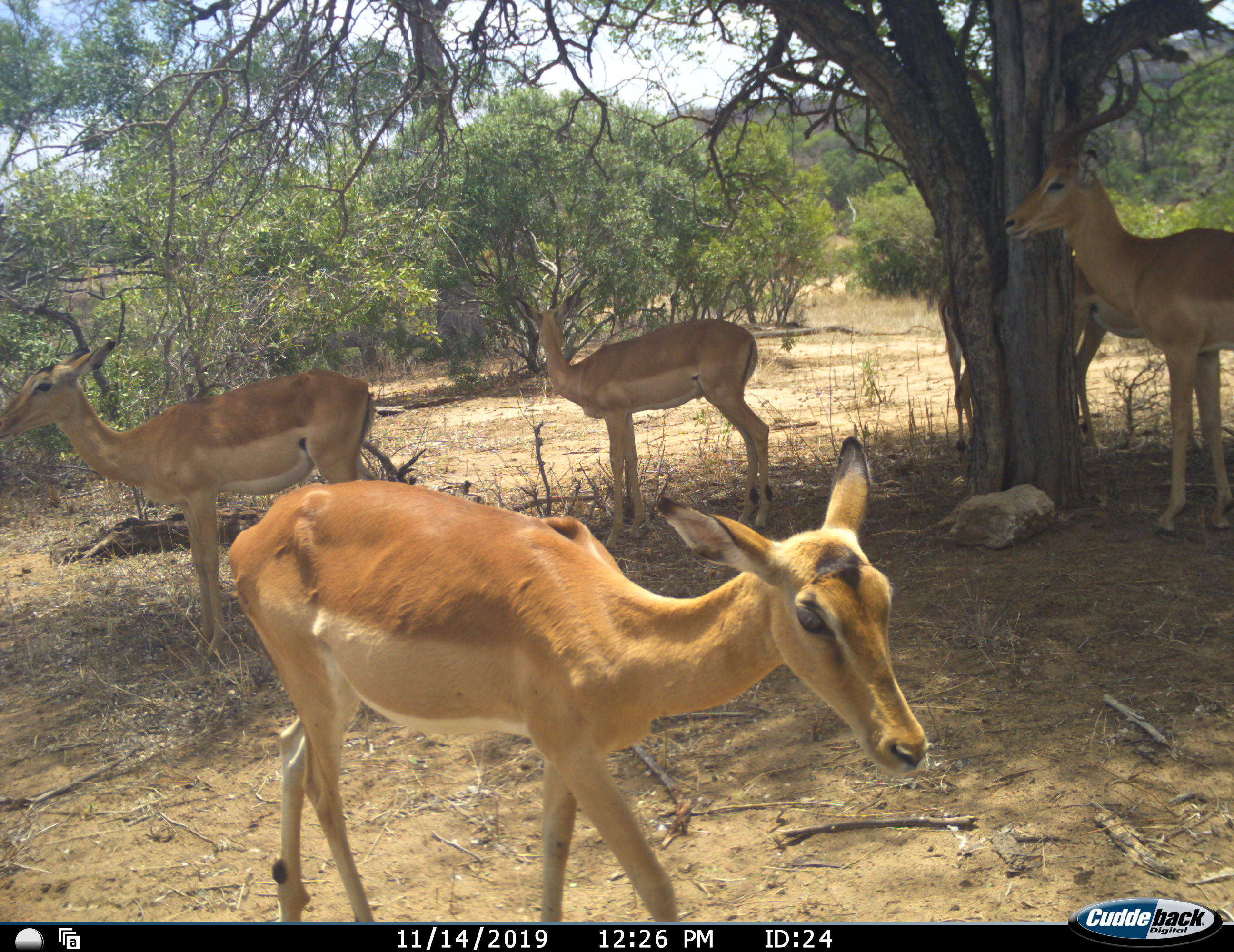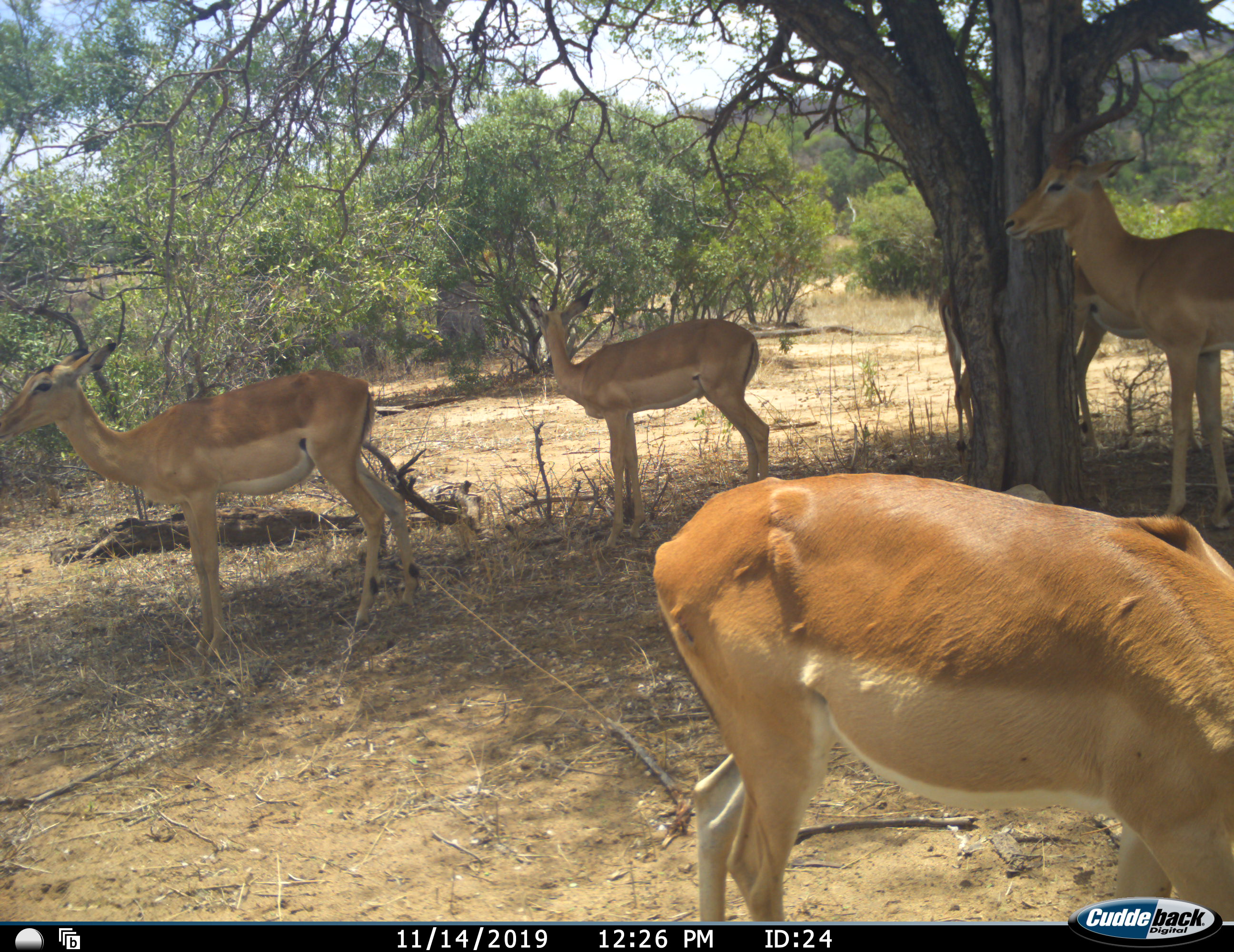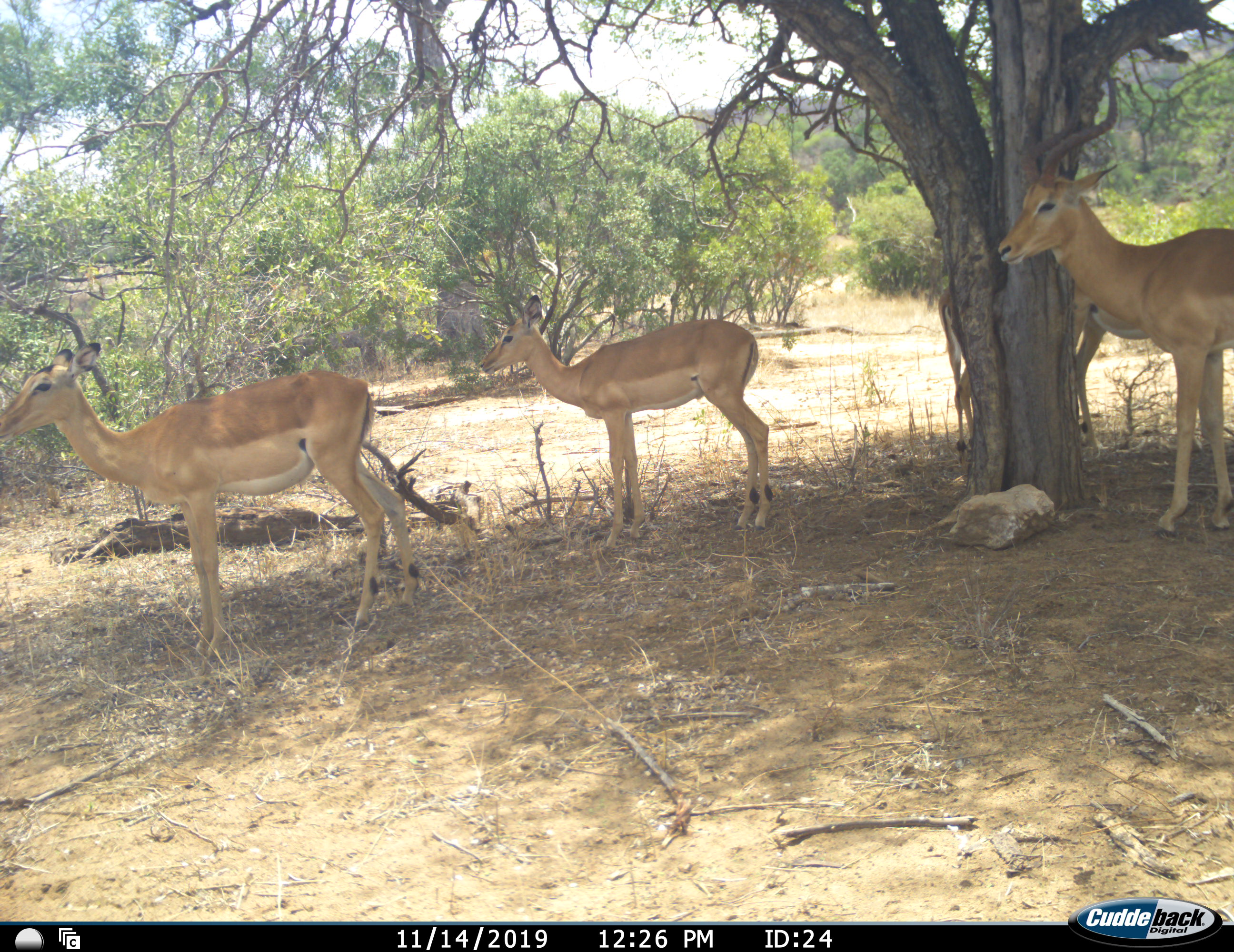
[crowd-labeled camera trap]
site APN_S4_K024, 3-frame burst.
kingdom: Animalia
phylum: Chordata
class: Mammalia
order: Artiodactyla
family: Bovidae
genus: Aepyceros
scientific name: Aepyceros melampus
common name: impala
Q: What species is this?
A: Impala (Aepyceros melampus).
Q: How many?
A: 4.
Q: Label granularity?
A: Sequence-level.